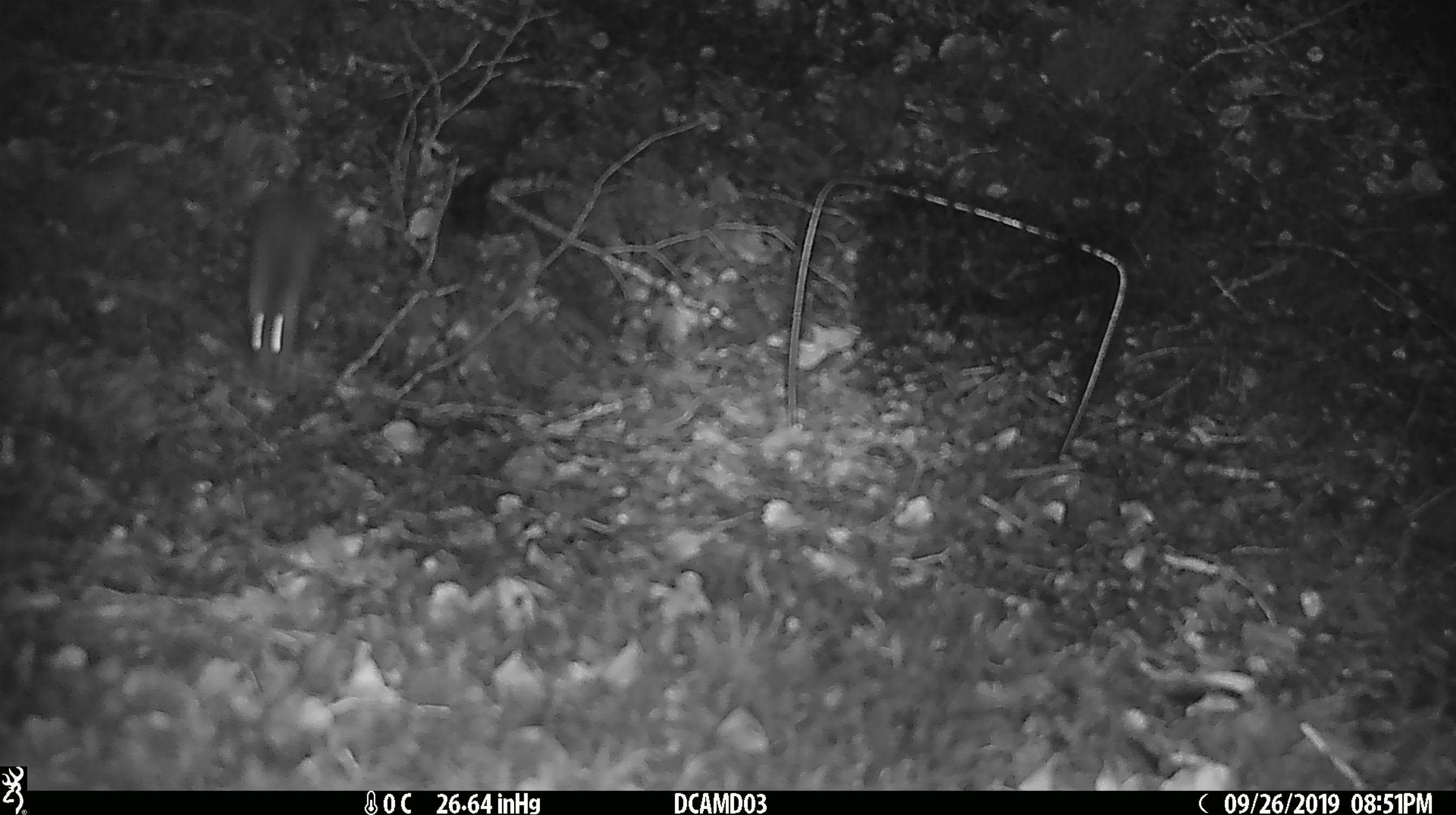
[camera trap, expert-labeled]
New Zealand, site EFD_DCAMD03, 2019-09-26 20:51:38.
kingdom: Animalia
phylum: Chordata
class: Mammalia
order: Rodentia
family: Muridae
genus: Mus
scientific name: Mus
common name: mouse